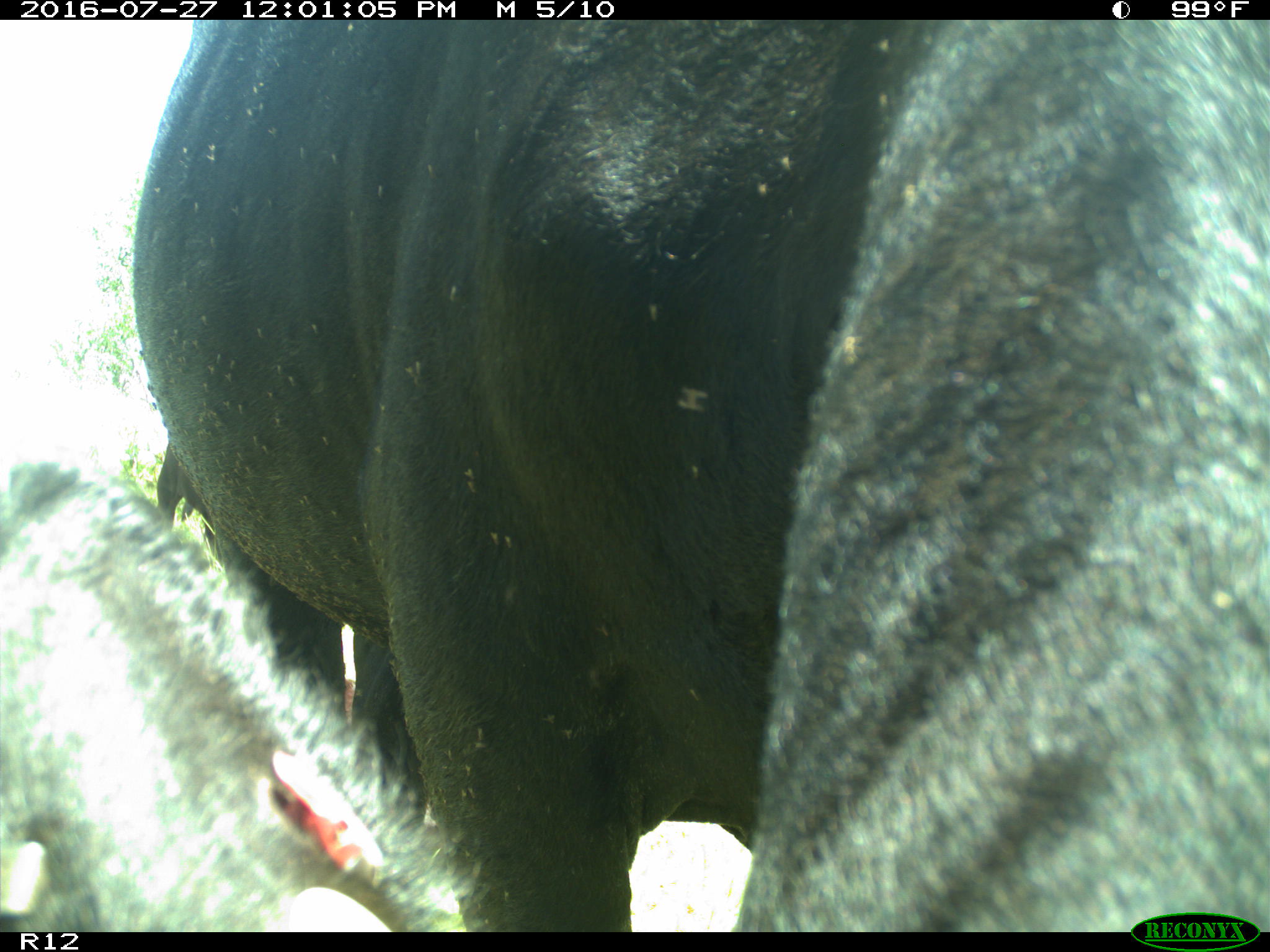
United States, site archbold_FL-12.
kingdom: Animalia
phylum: Chordata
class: Mammalia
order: Artiodactyla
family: Bovidae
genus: Bos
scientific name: Bos taurus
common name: domestic cow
Bos taurus (domestic cow).